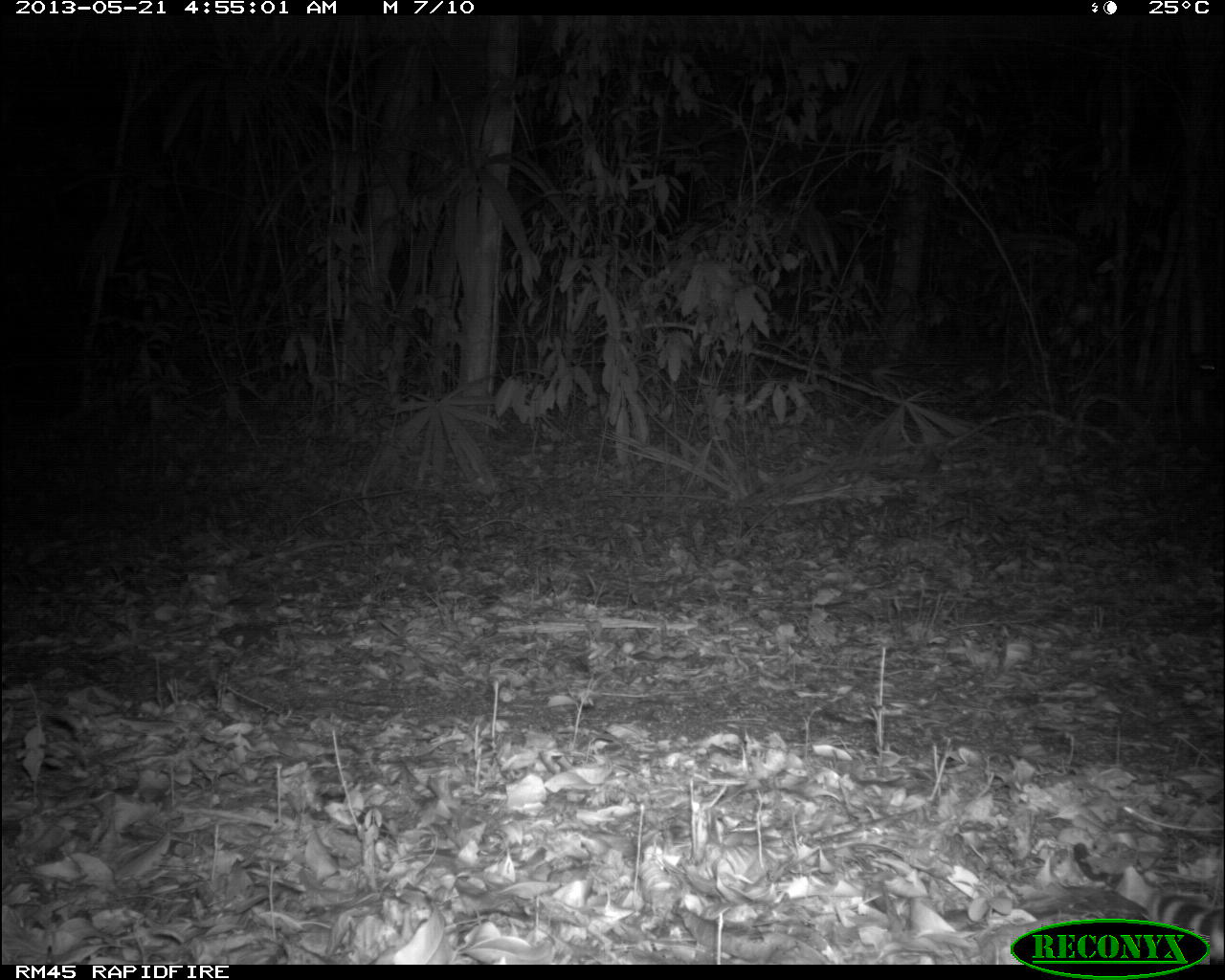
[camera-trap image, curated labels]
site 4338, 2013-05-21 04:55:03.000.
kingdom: Animalia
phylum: Chordata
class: Mammalia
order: Carnivora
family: Felidae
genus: Leopardus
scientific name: Leopardus pardalis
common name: ocelot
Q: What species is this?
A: Leopardus pardalis (ocelot).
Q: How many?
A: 1.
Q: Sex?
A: Female.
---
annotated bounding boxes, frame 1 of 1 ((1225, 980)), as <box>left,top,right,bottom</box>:
leopardus pardalis: <box>1145,889,1225,964</box>